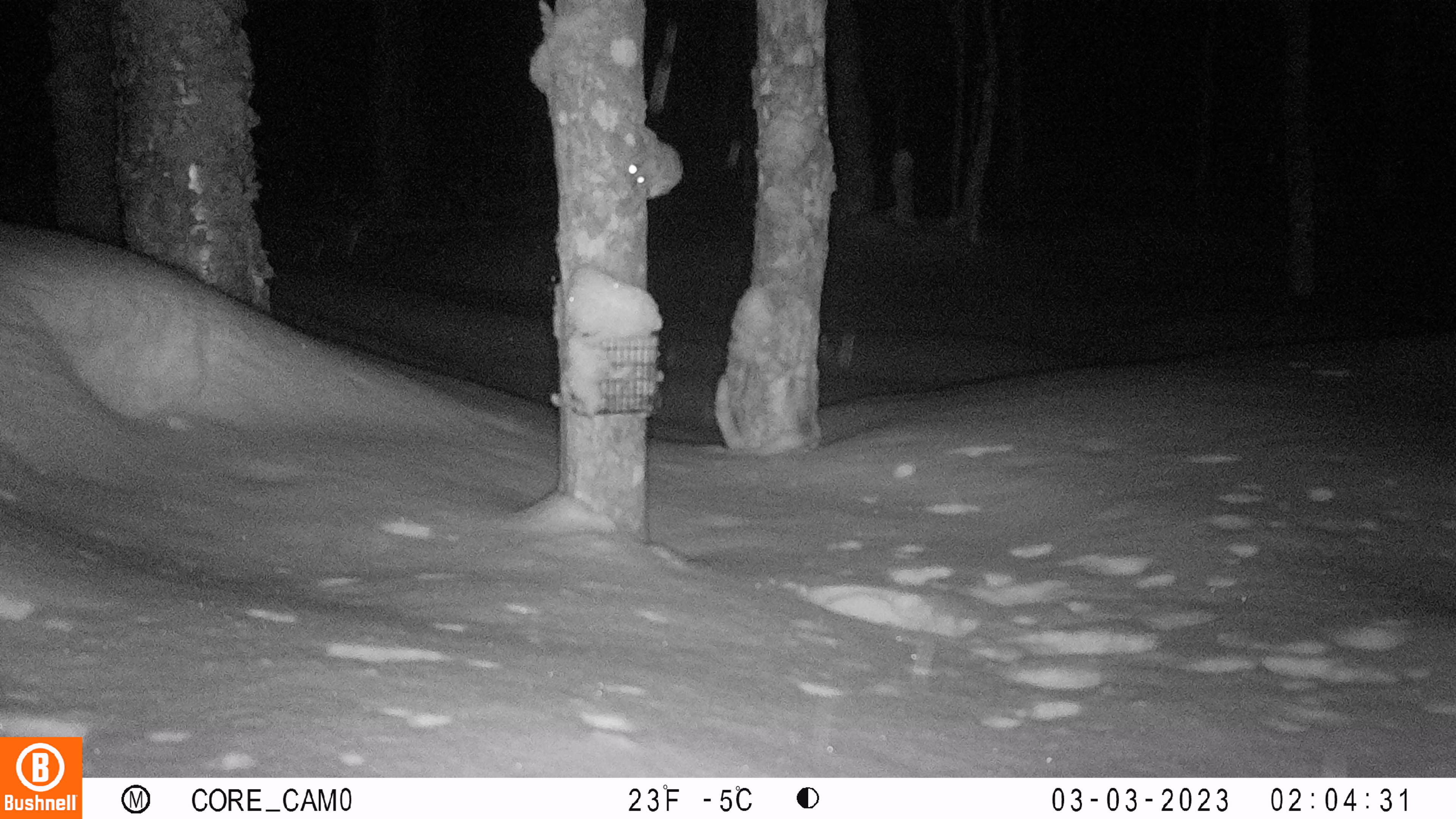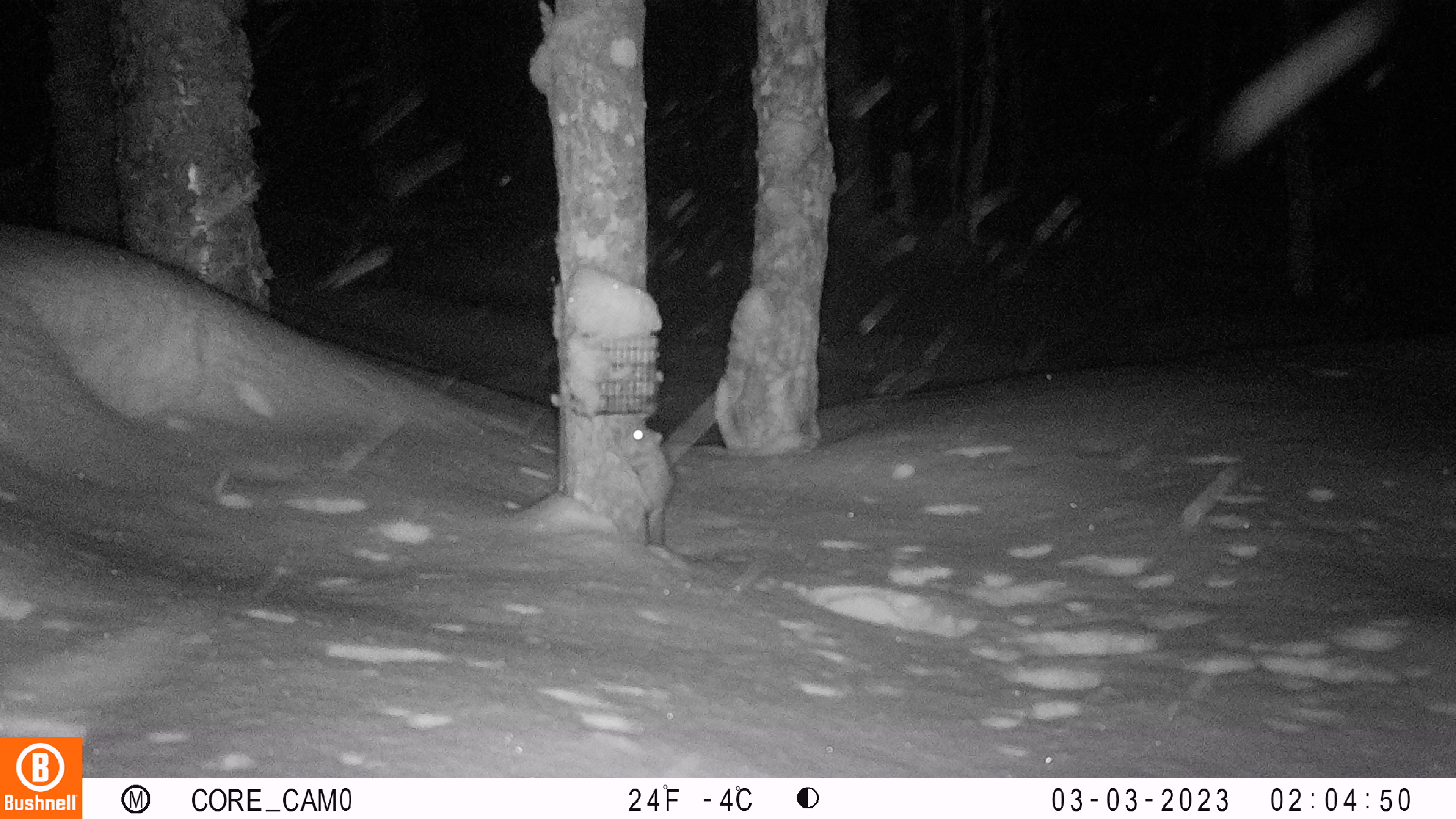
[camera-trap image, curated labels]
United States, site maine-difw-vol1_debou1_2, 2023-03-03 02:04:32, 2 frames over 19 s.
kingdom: Animalia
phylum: Chordata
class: Mammalia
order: Rodentia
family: Sciuridae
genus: Glaucomys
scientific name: Glaucomys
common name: flying squirrel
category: flying squirrel sp.